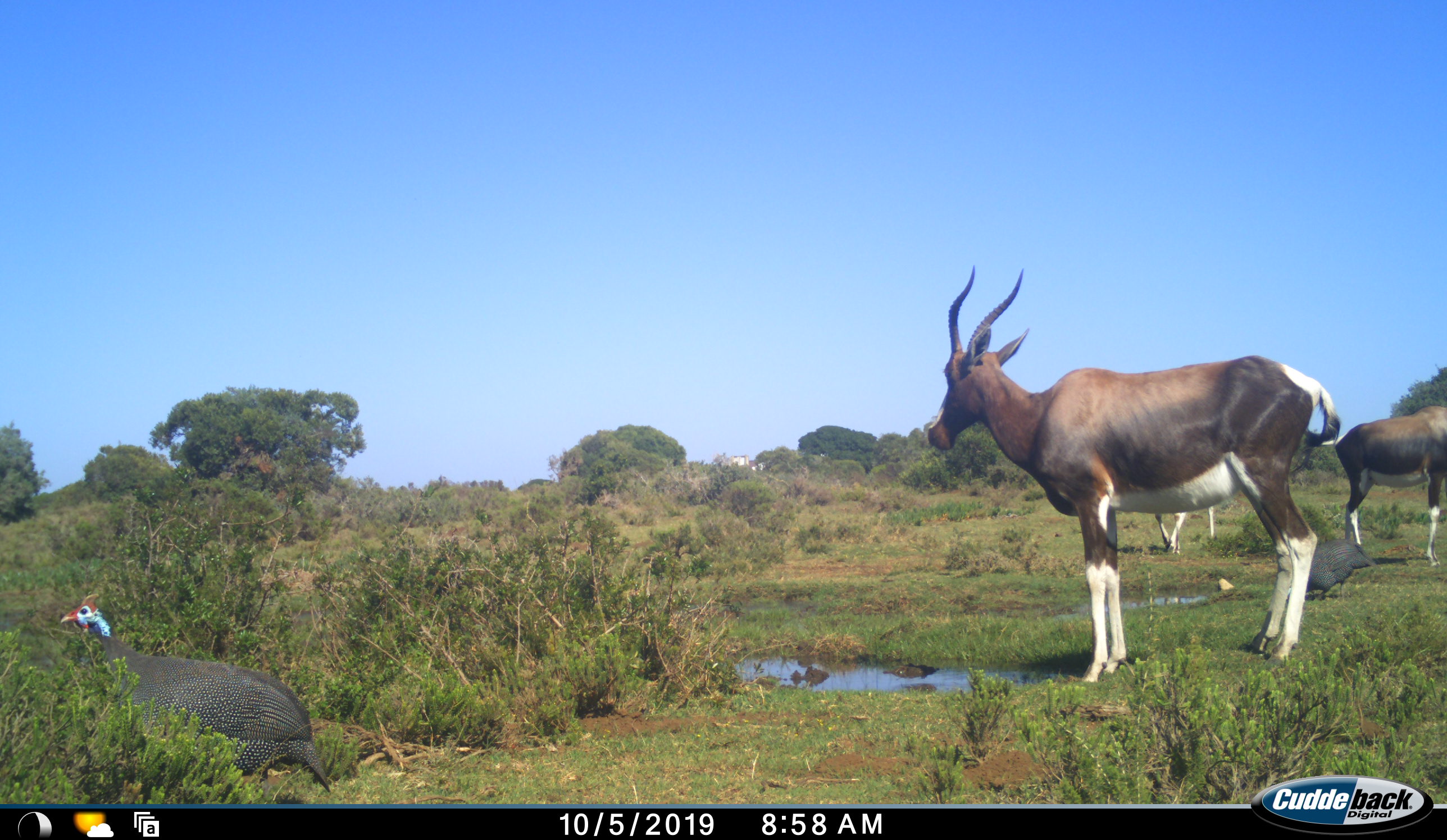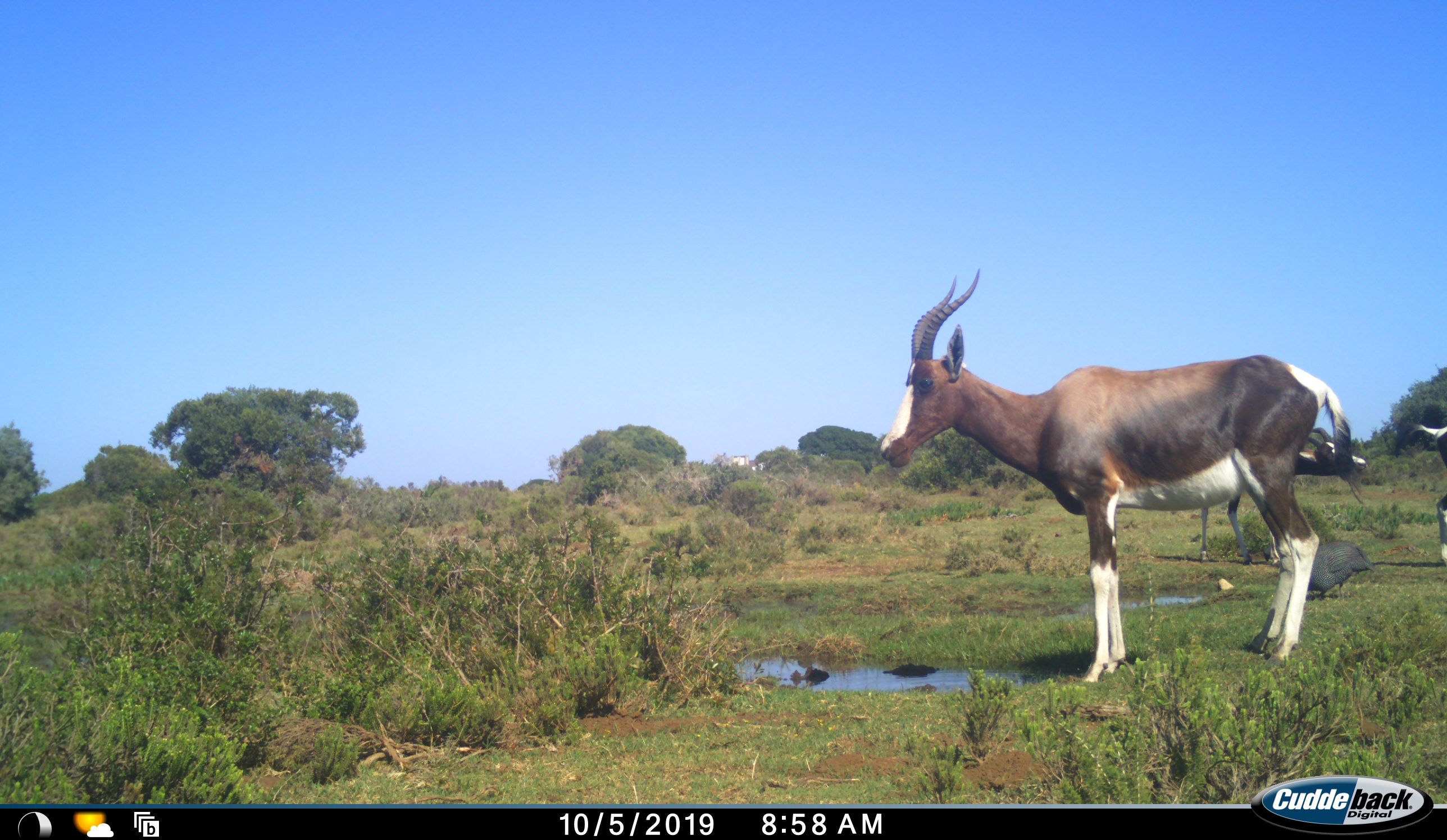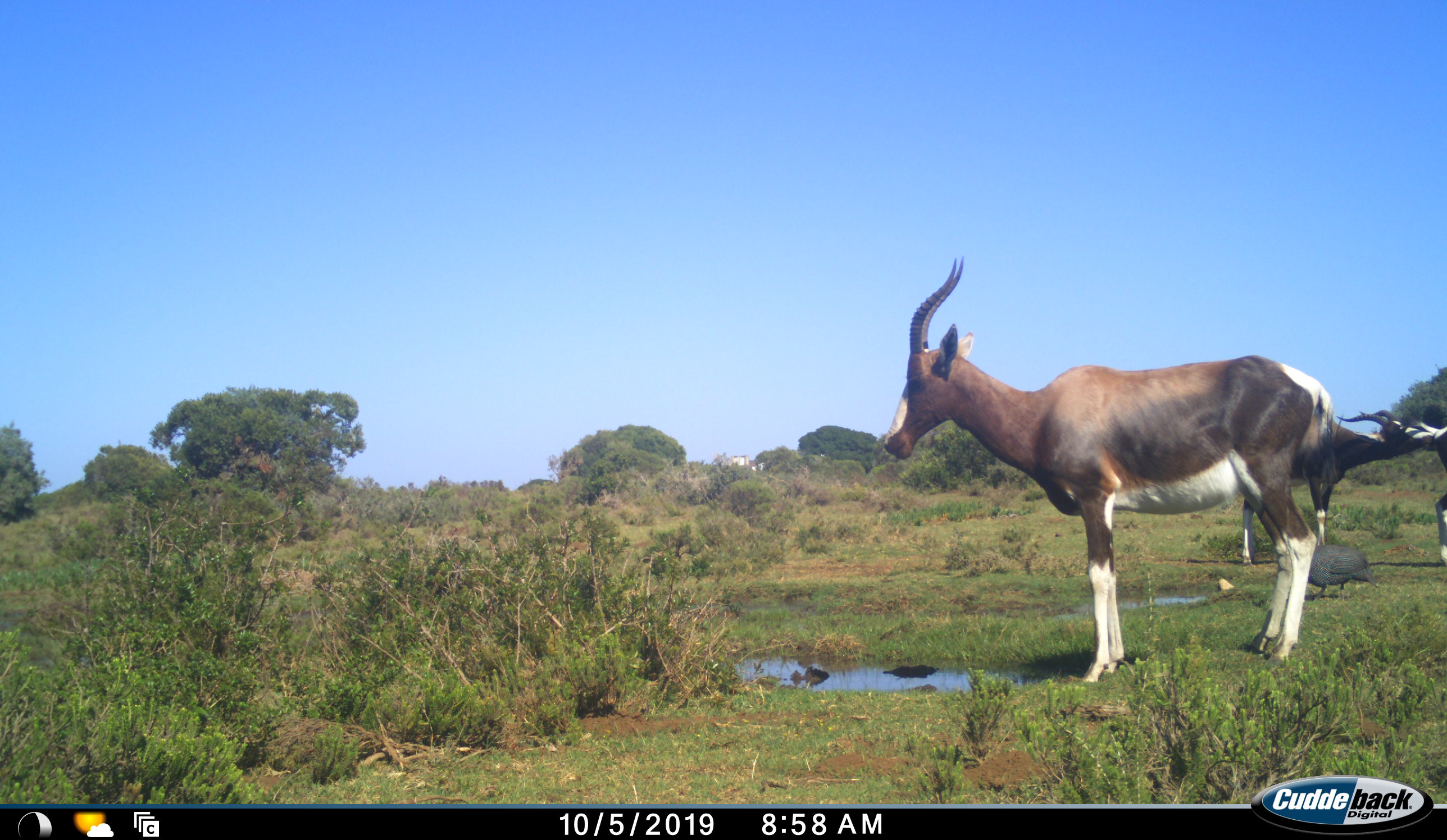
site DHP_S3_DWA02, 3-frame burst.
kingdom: Animalia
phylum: Chordata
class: Aves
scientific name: Aves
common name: bird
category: birdother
Birdother (bird) (Aves), count 2. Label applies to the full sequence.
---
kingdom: Animalia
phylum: Chordata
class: Mammalia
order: Artiodactyla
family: Bovidae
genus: Damaliscus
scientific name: Damaliscus pygargus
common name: bontebok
Bontebok (Damaliscus pygargus), count 3. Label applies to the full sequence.